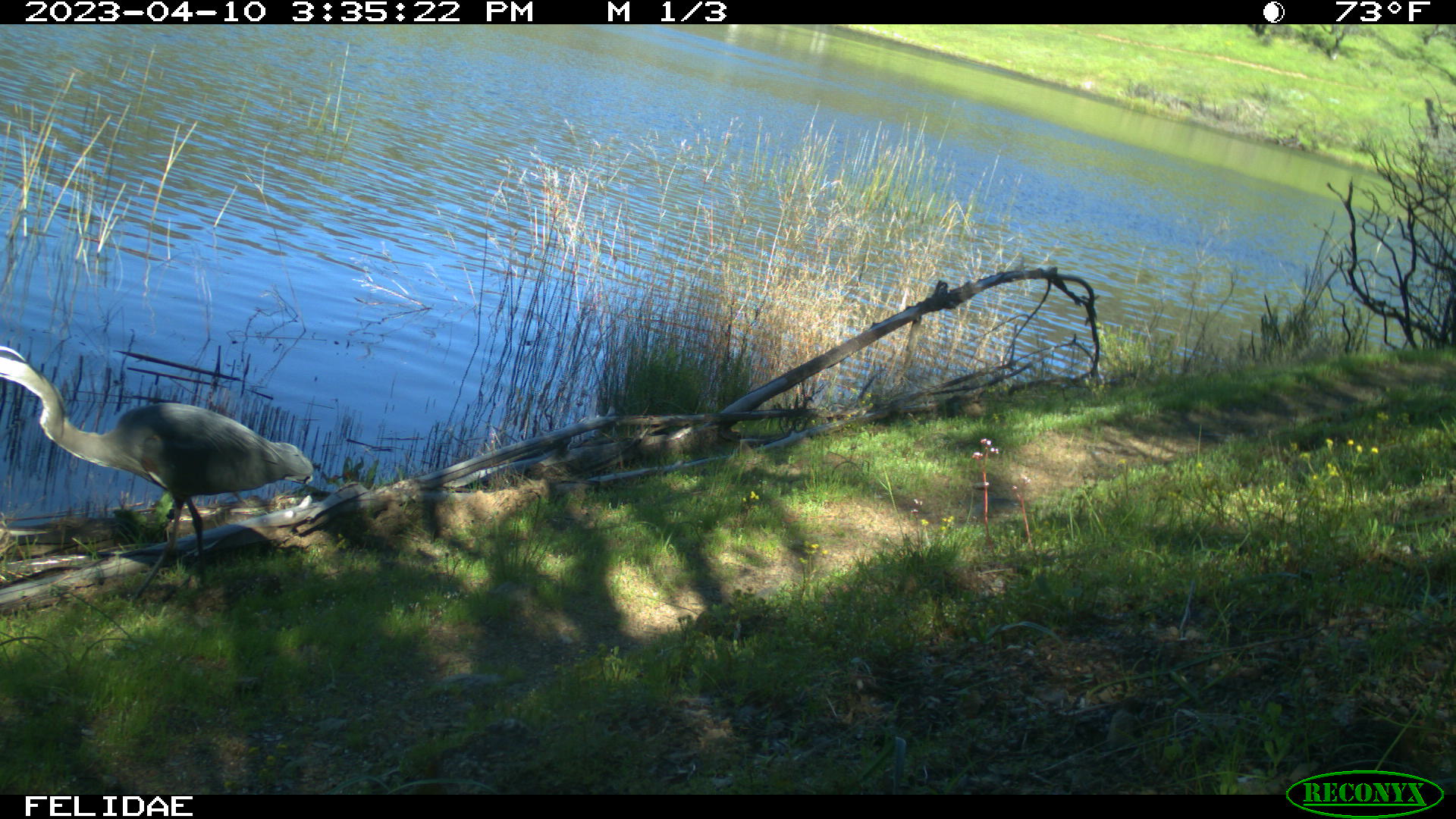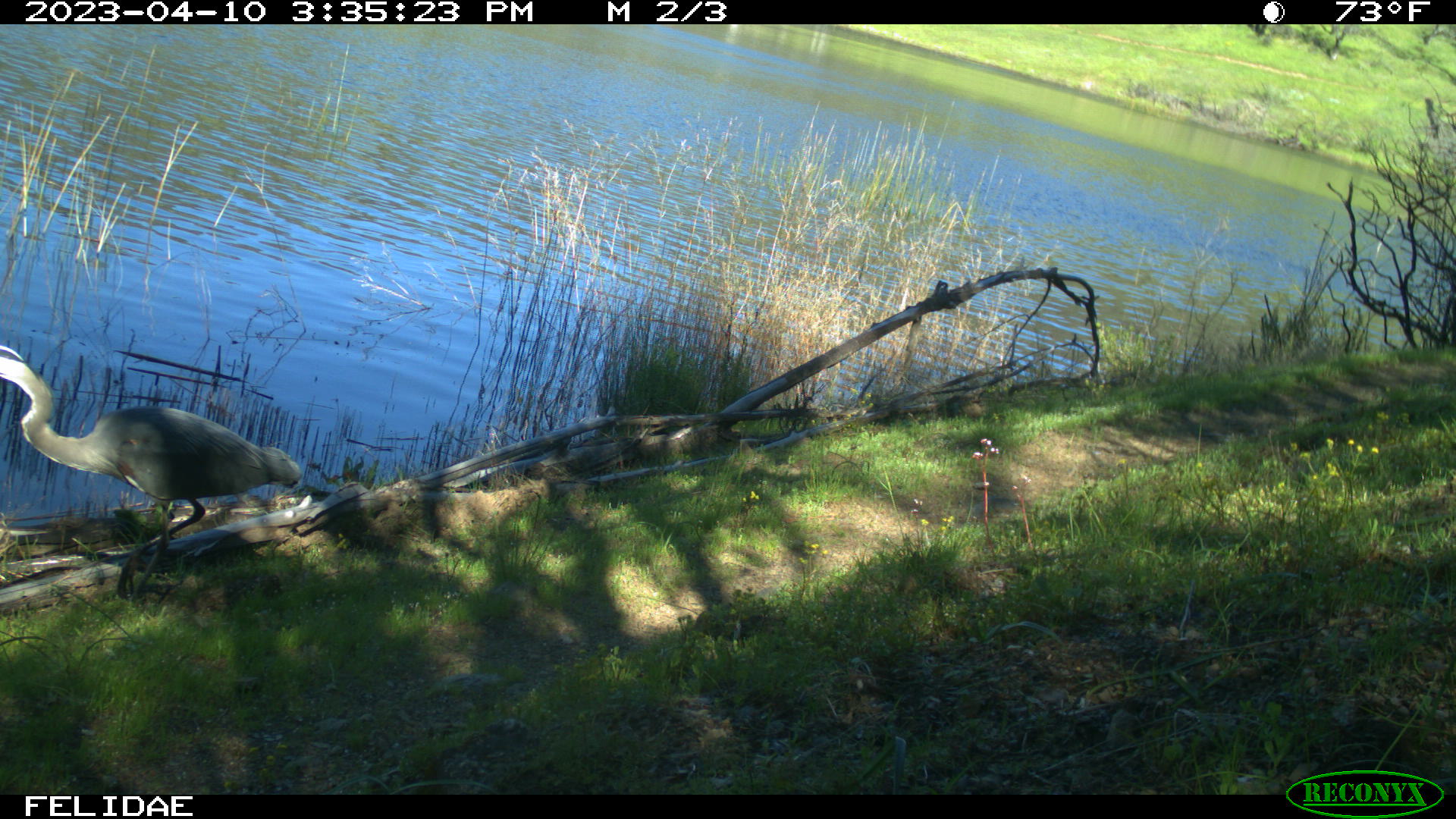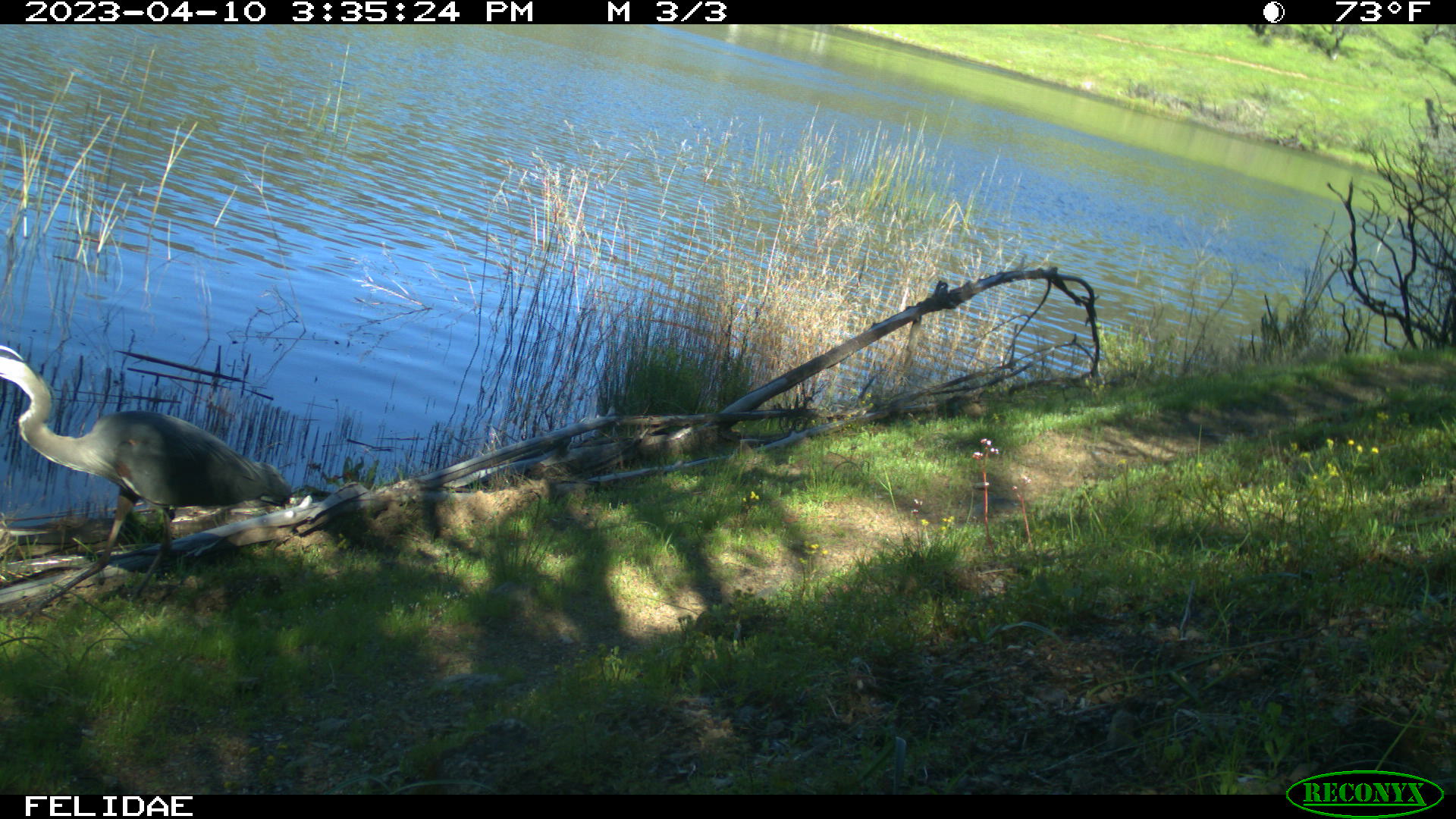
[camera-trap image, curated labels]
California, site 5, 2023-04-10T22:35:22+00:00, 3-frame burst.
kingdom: Animalia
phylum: Chordata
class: Aves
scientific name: Aves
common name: bird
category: unknown bird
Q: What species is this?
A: Unknown bird (bird) (Aves).